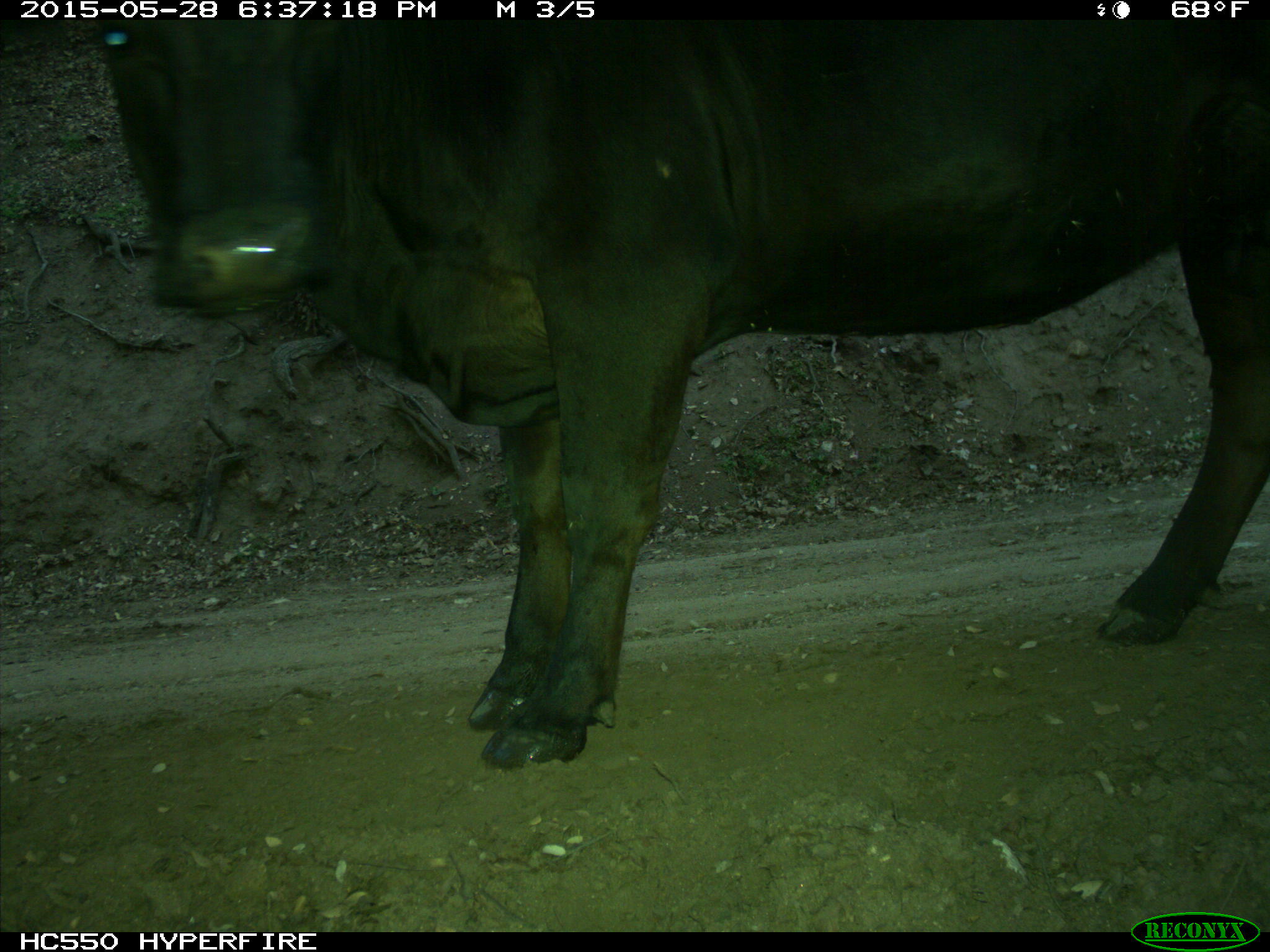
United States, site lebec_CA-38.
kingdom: Animalia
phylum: Chordata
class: Mammalia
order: Artiodactyla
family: Bovidae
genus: Bos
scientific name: Bos taurus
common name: domestic cow